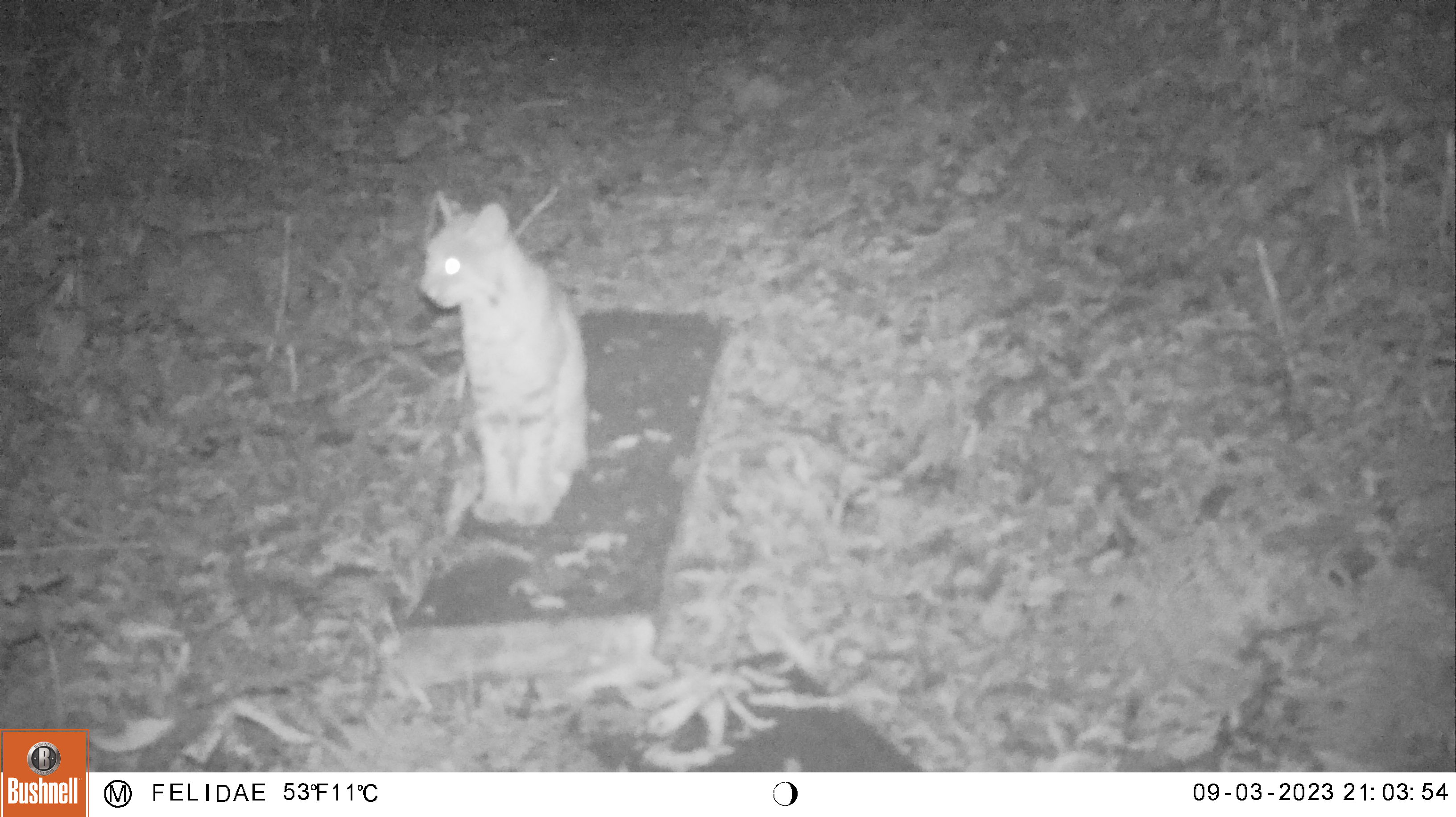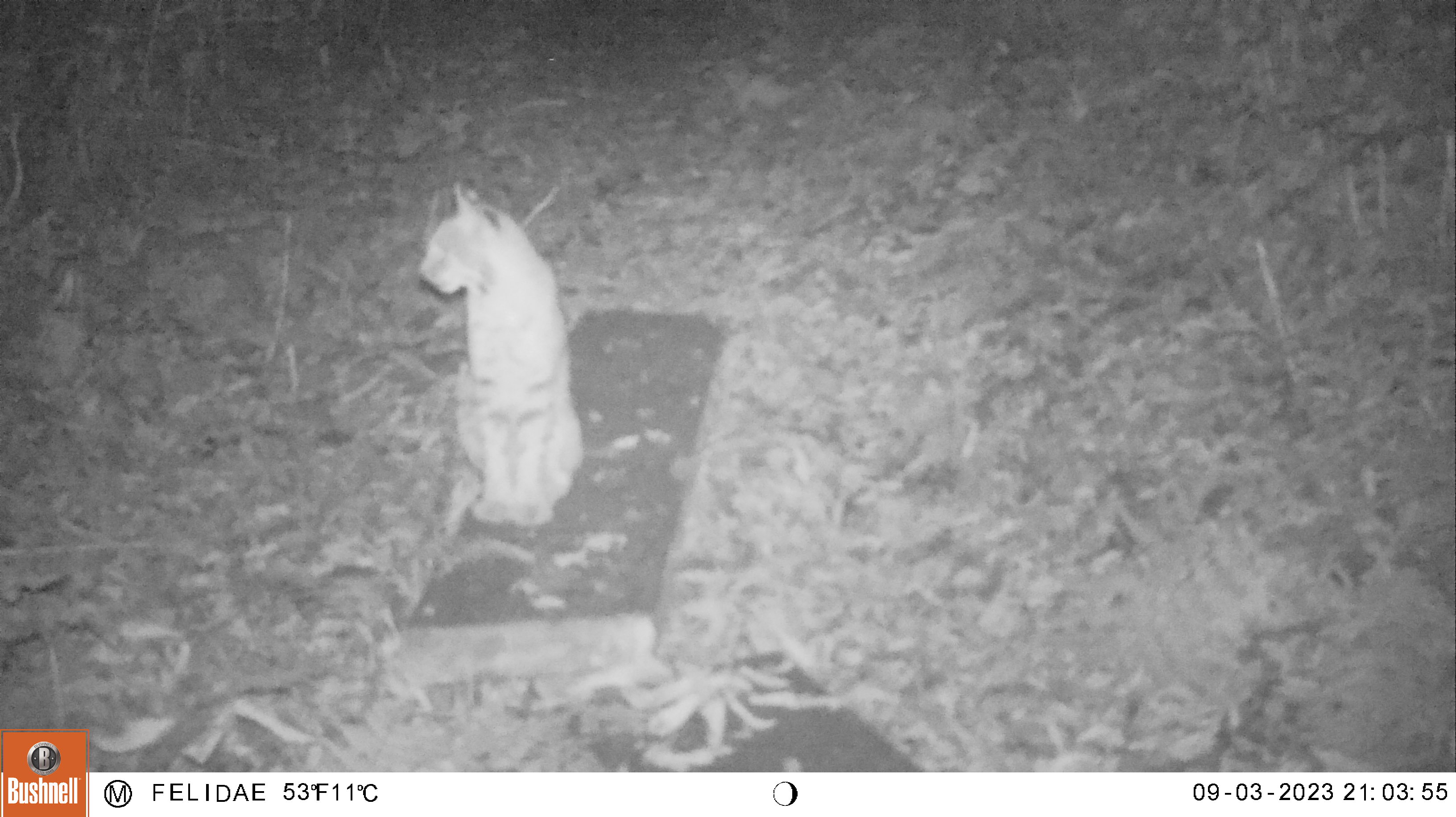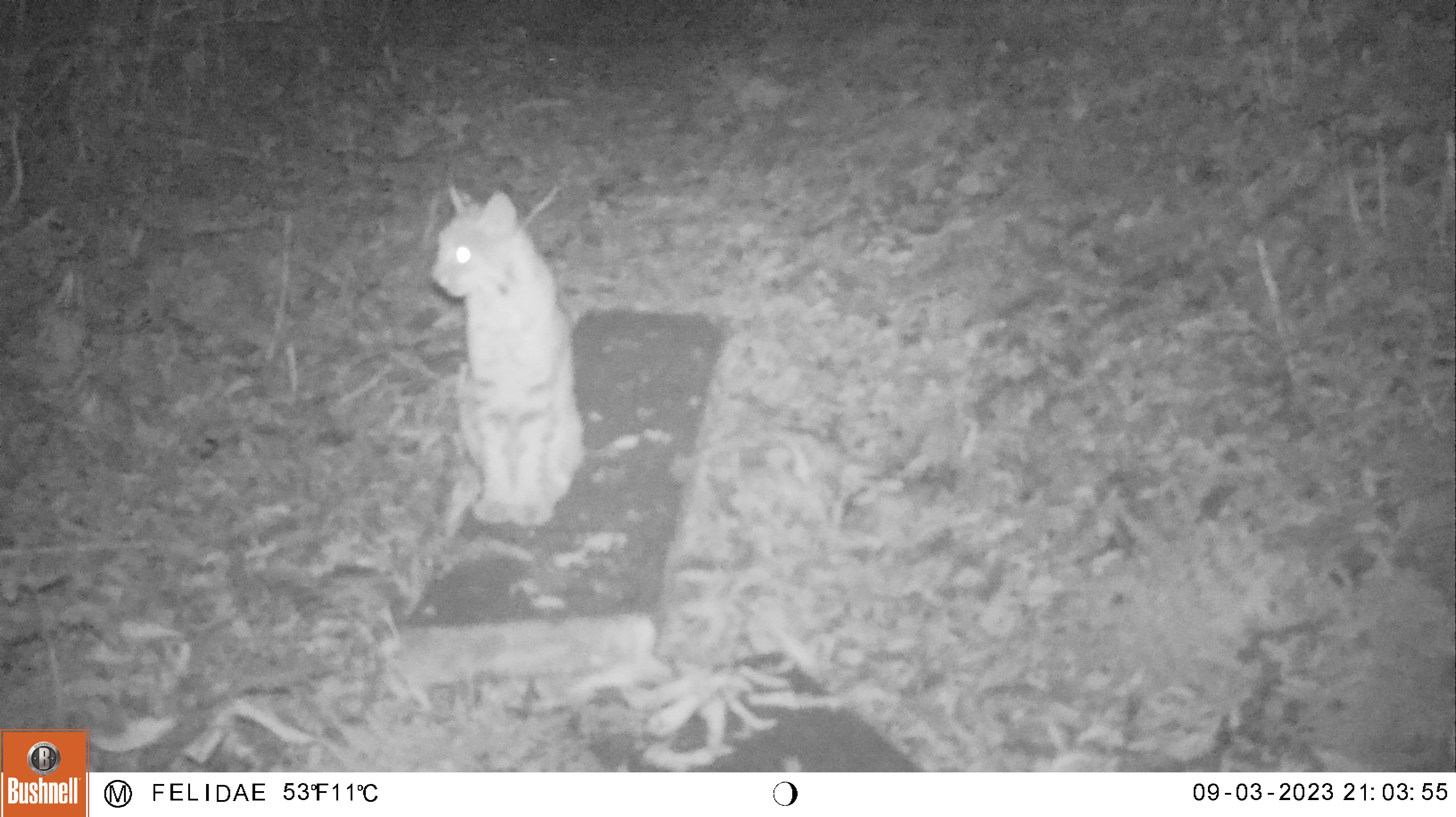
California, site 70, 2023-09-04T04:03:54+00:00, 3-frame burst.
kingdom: Animalia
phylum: Chordata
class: Mammalia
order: Carnivora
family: Felidae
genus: Lynx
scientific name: Lynx rufus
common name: bobcat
Bobcat (Lynx rufus).